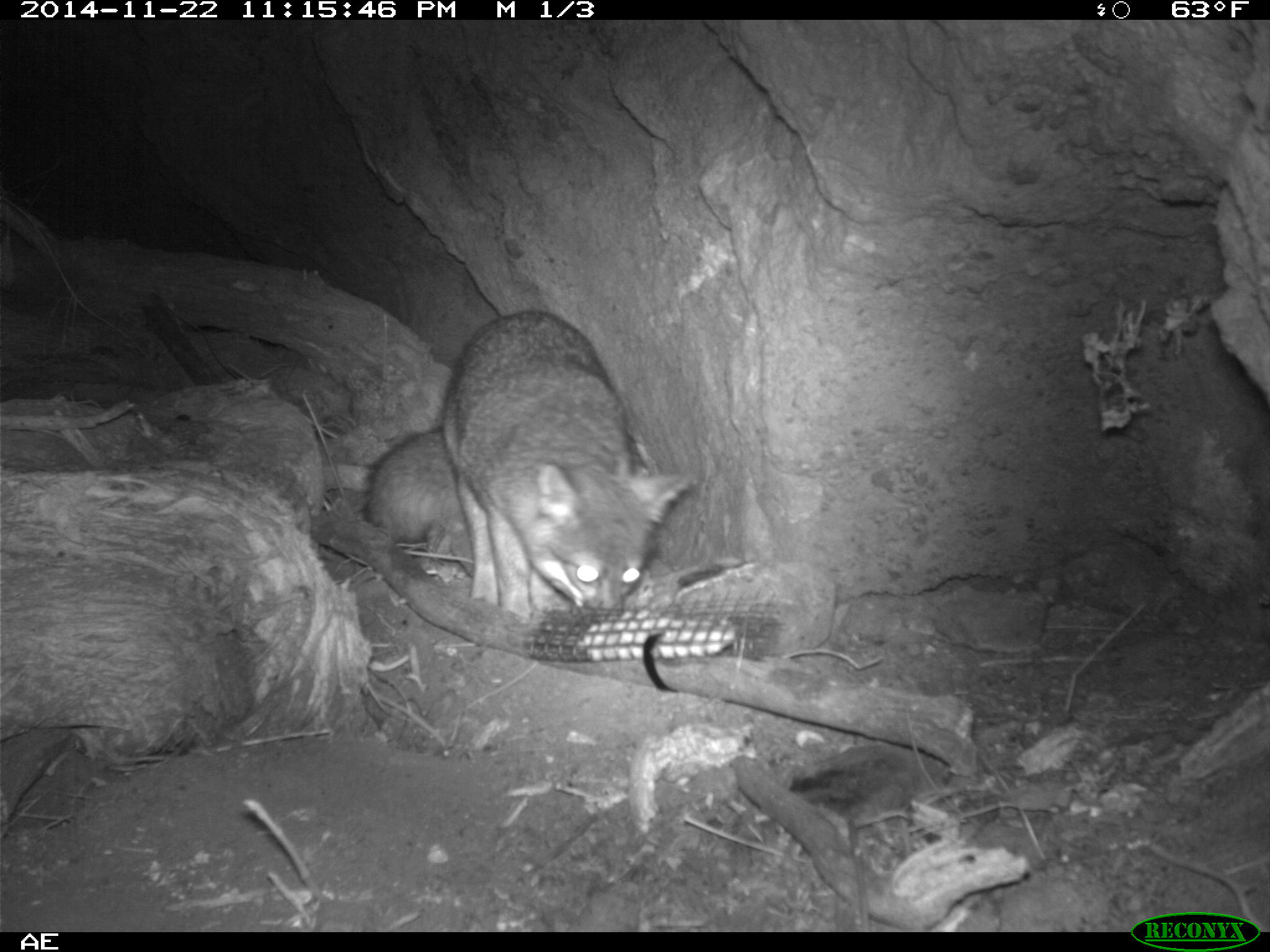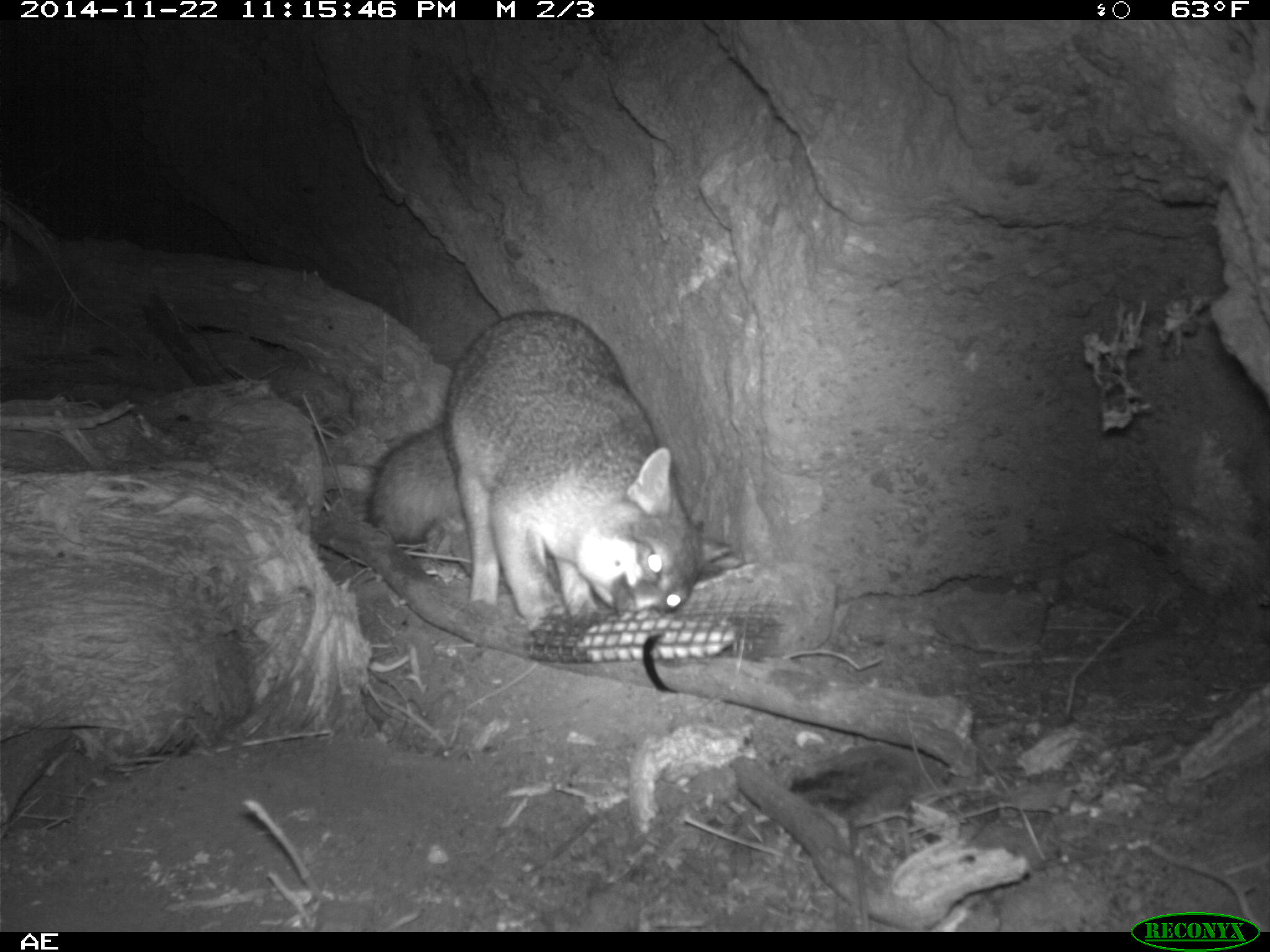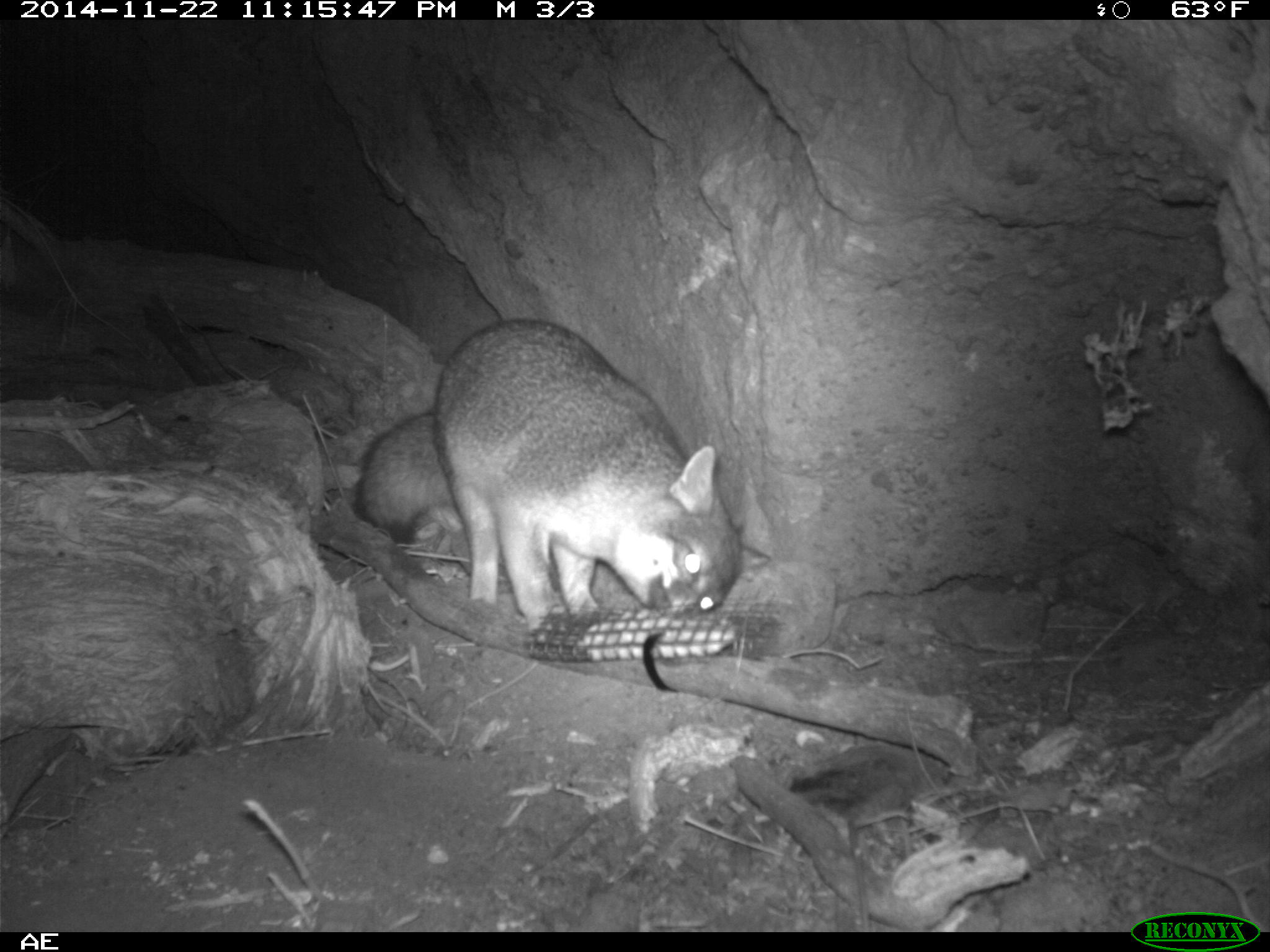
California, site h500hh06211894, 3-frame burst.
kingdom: Animalia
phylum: Chordata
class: Mammalia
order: Carnivora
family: Canidae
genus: Urocyon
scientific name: Urocyon littoralis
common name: island fox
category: fox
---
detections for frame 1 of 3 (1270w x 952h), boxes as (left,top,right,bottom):
fox: (363,309,691,614)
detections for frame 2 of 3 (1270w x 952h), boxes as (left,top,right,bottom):
fox: (365,311,732,631)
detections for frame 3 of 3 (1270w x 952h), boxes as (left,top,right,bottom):
fox: (350,317,744,646)